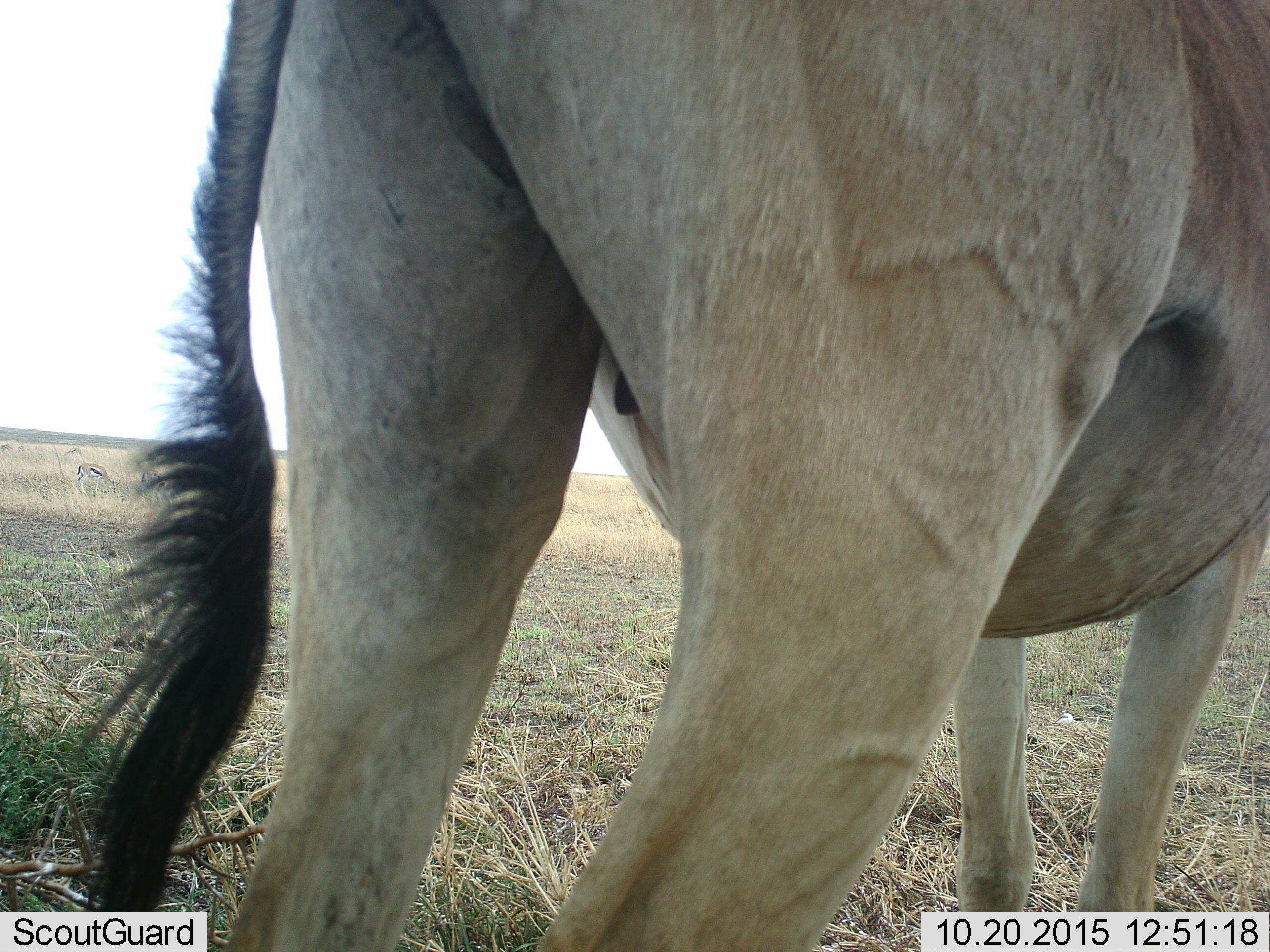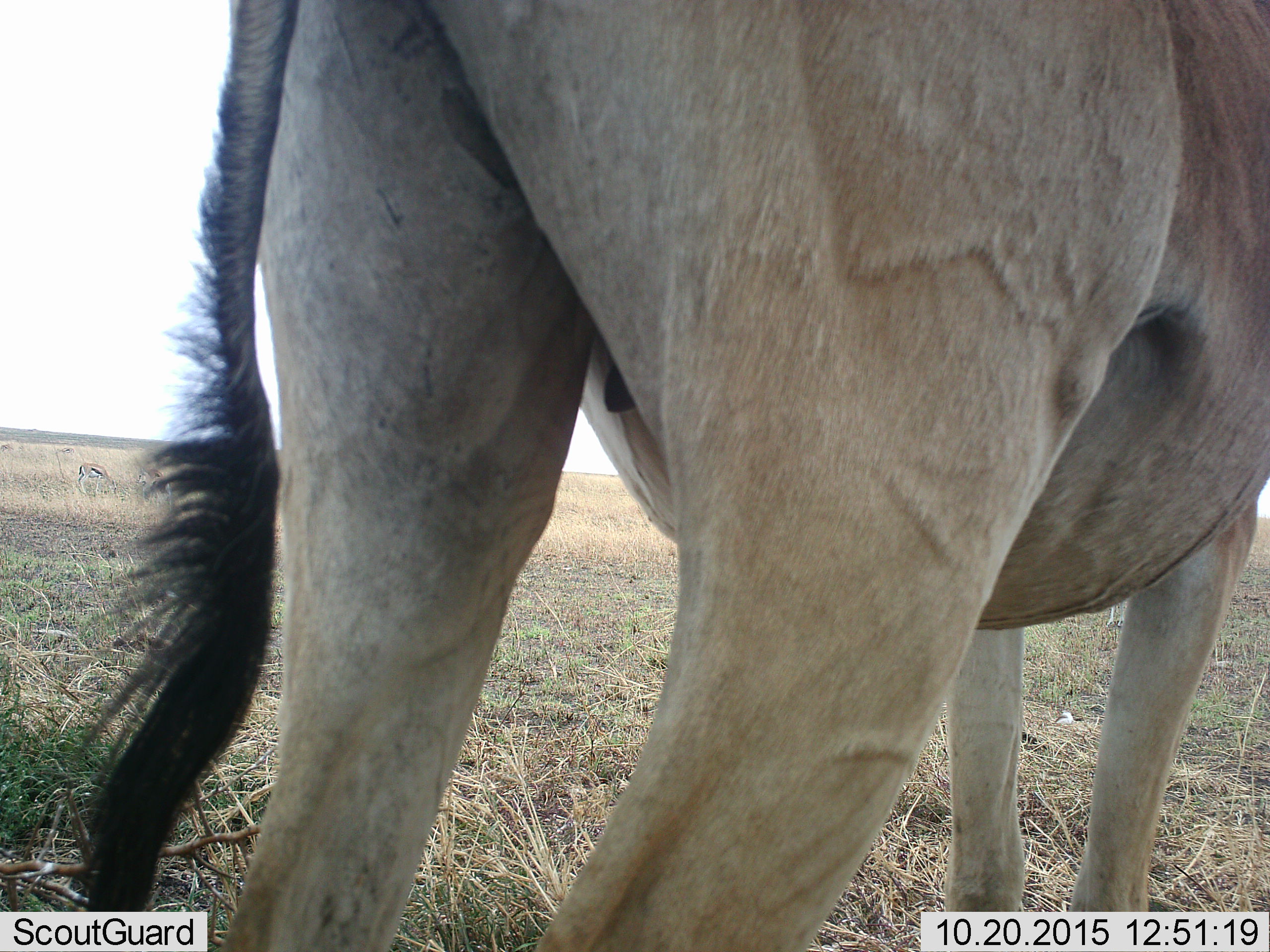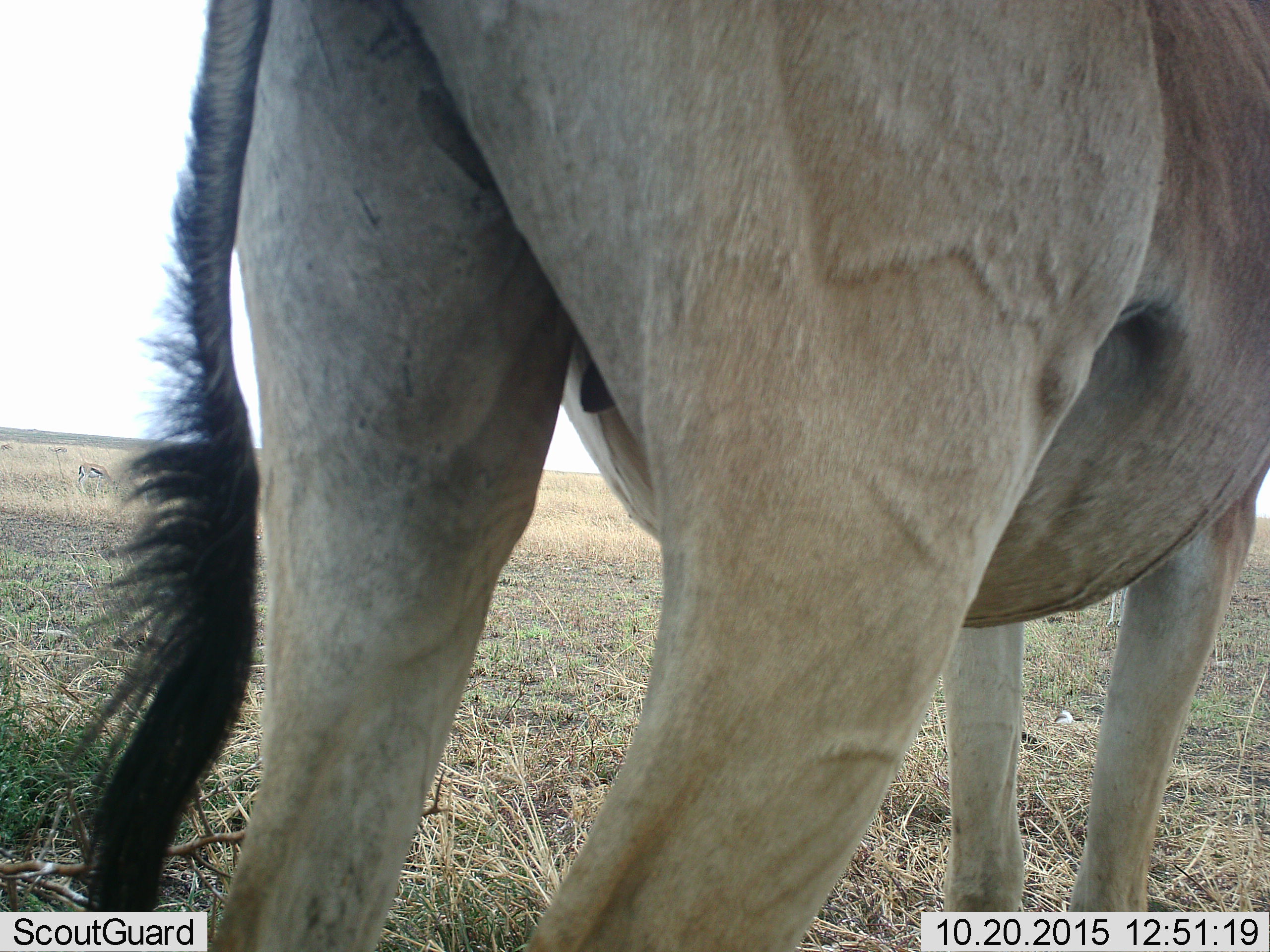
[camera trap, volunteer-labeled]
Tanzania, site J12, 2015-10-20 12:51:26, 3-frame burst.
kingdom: Animalia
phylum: Chordata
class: Mammalia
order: Artiodactyla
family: Bovidae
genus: Eudorcas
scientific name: Eudorcas thomsonii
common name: thomson's gazelle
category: gazellethomsons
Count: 3.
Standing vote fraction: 100%.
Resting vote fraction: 0%.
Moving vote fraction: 20%.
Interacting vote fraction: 0%.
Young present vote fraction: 0%.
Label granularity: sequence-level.